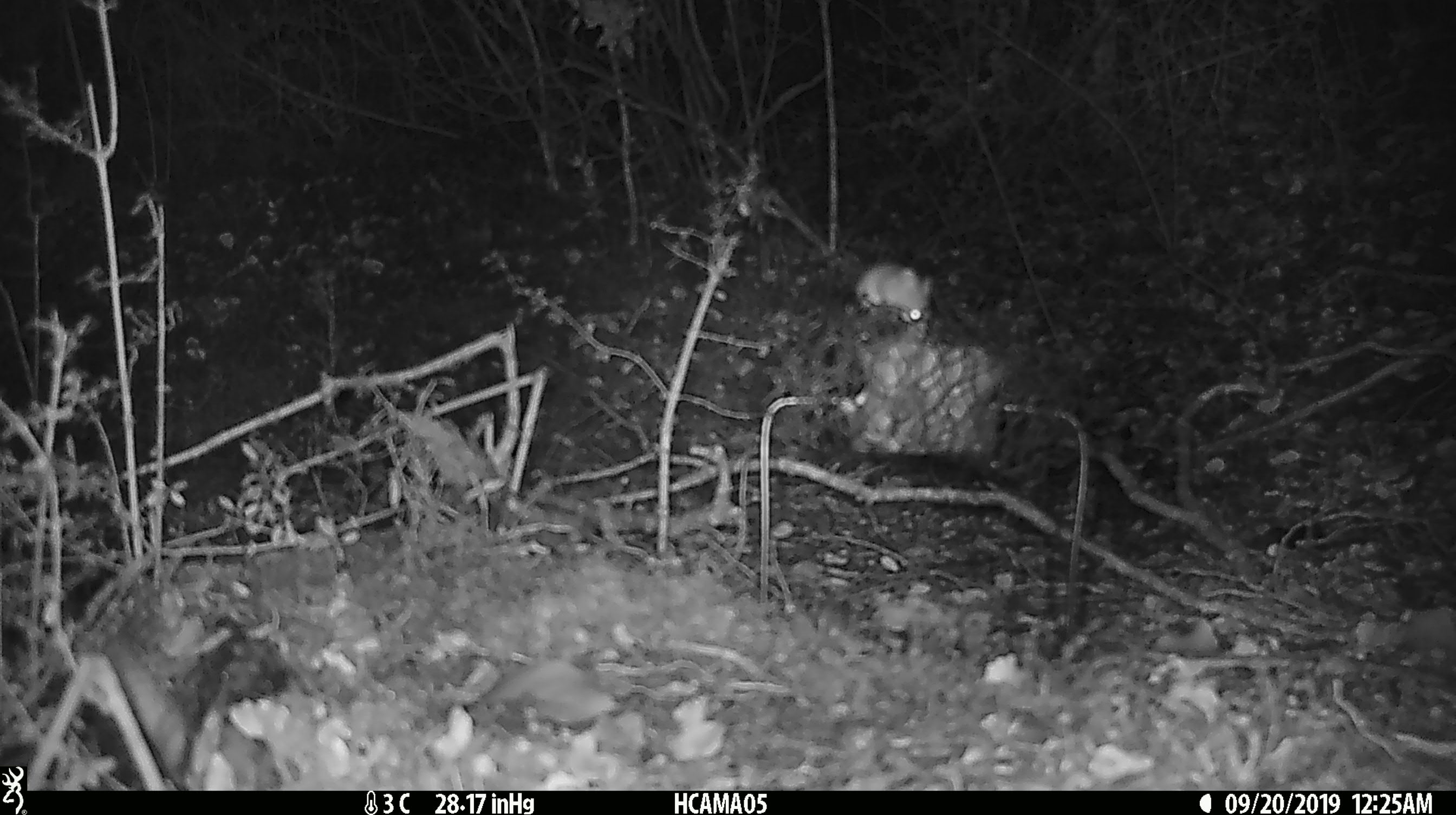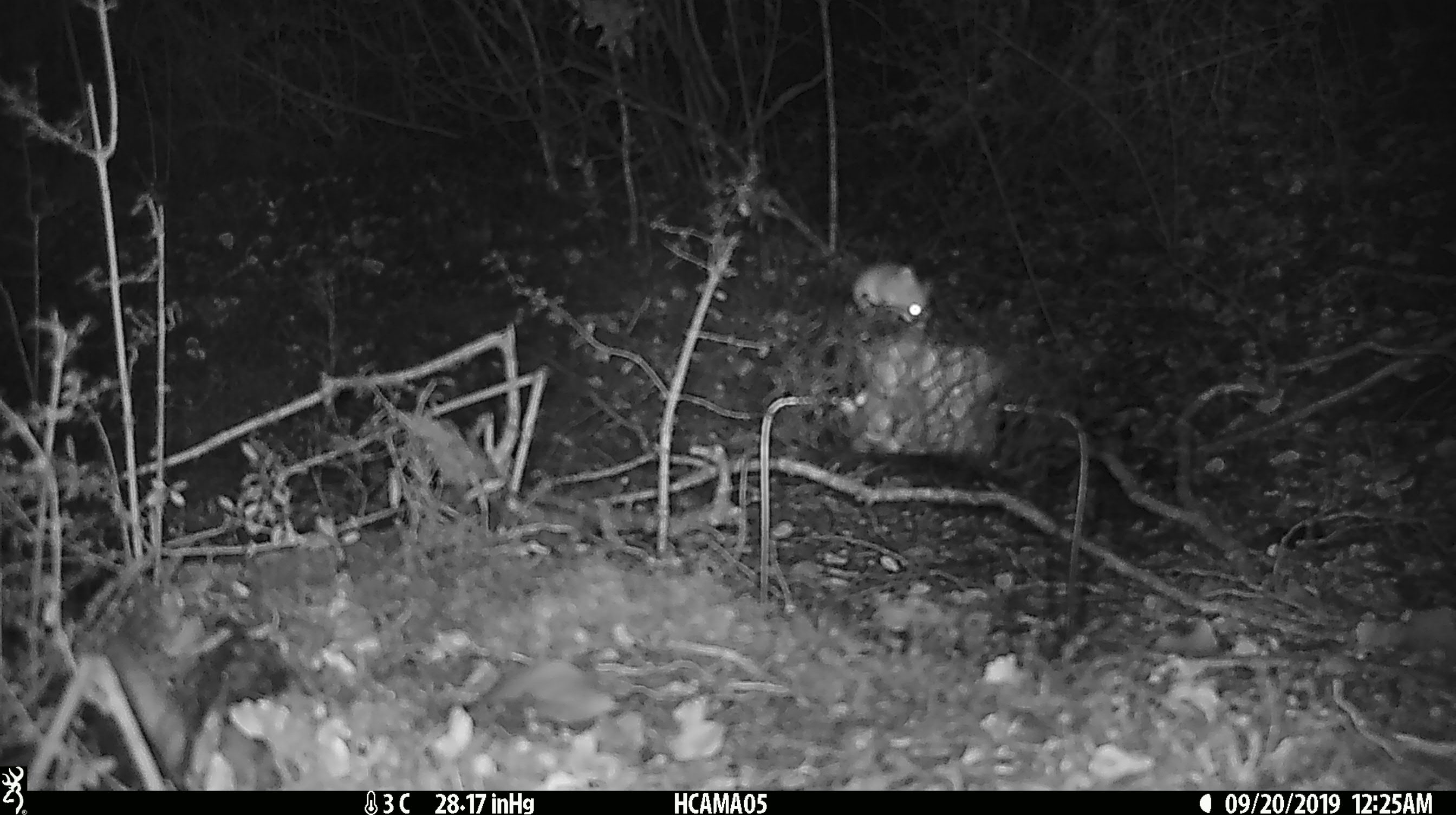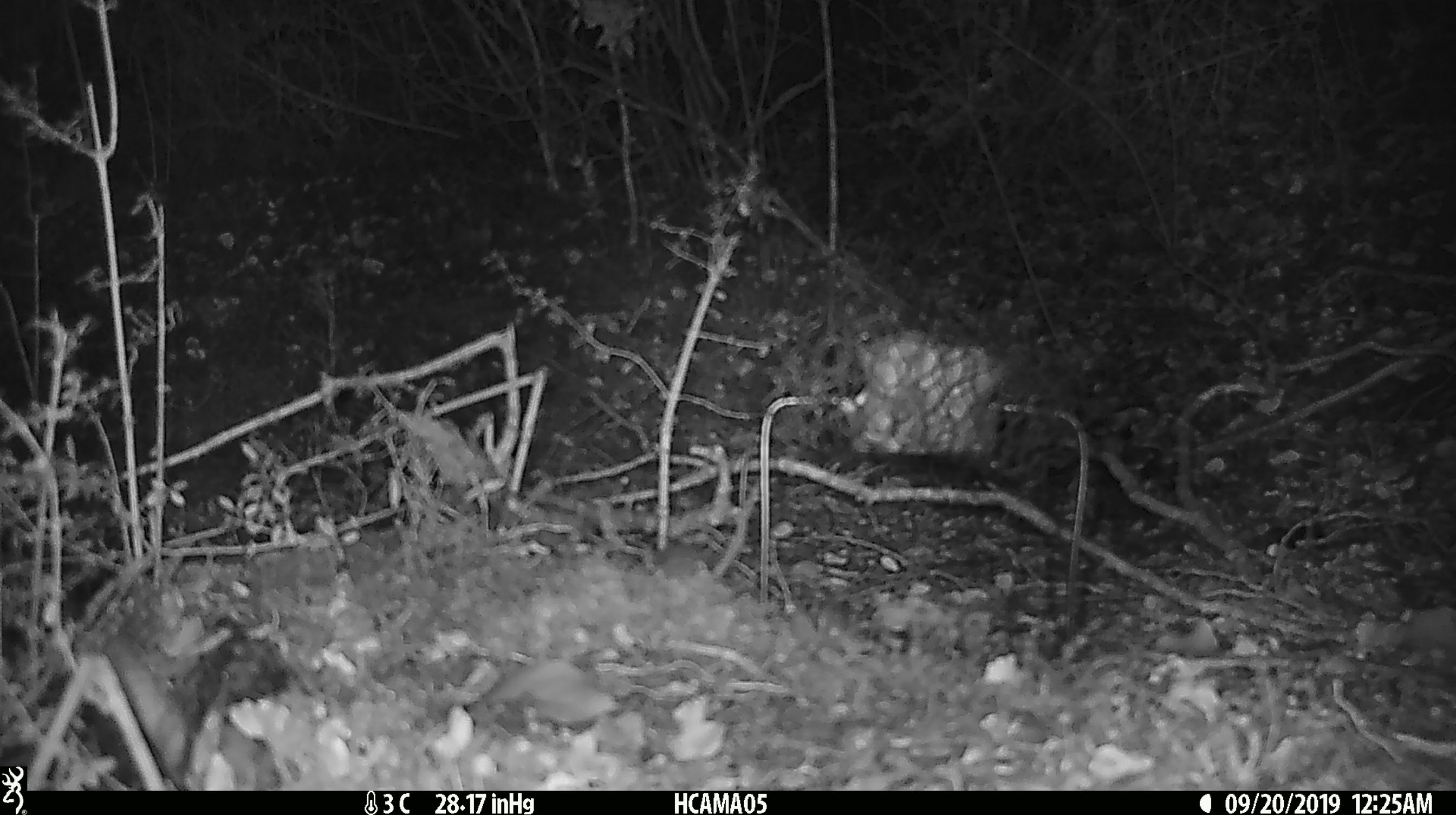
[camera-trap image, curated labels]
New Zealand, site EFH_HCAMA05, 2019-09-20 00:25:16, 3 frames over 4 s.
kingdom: Animalia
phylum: Chordata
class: Mammalia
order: Rodentia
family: Muridae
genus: Mus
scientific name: Mus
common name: mouse